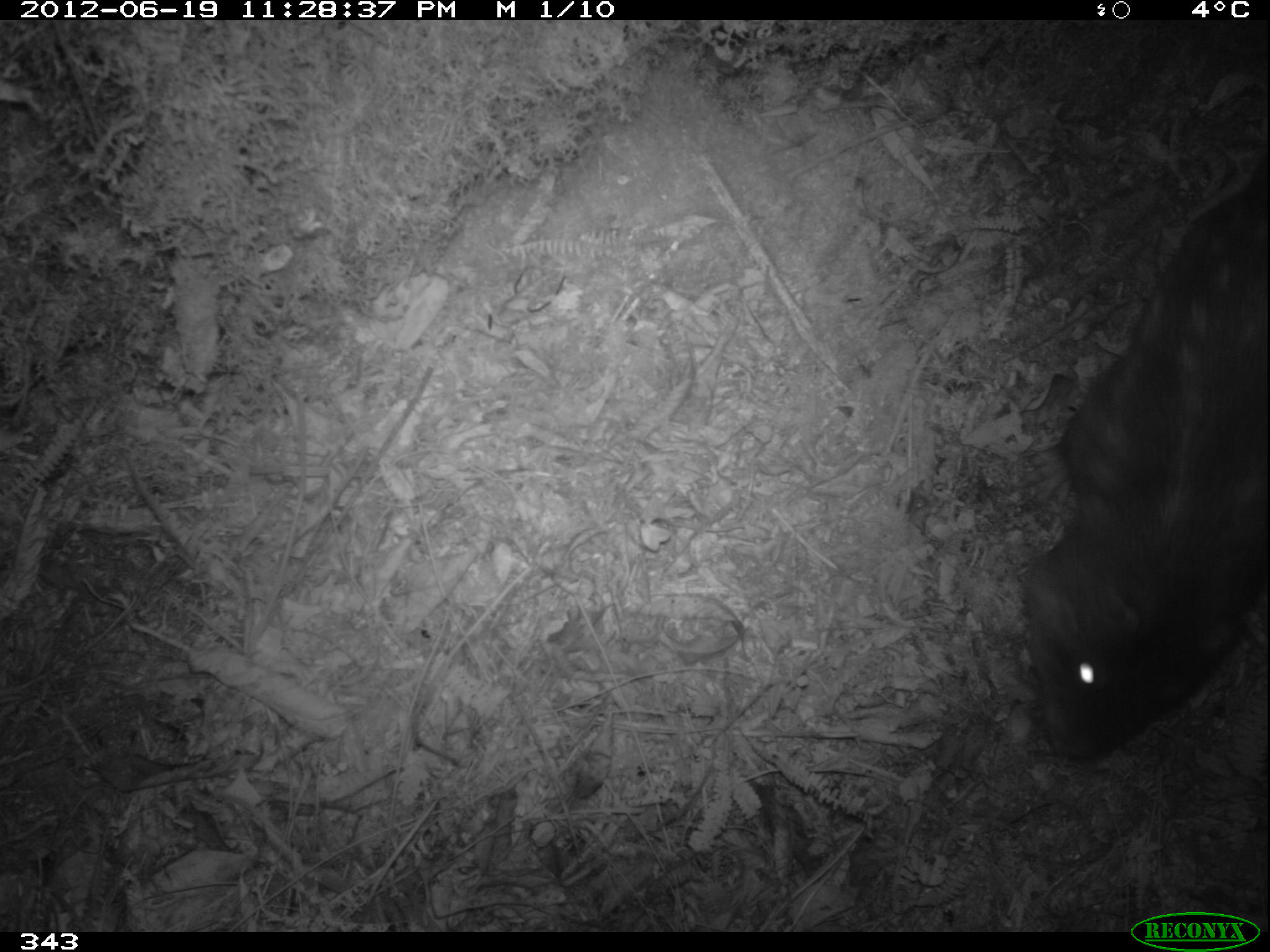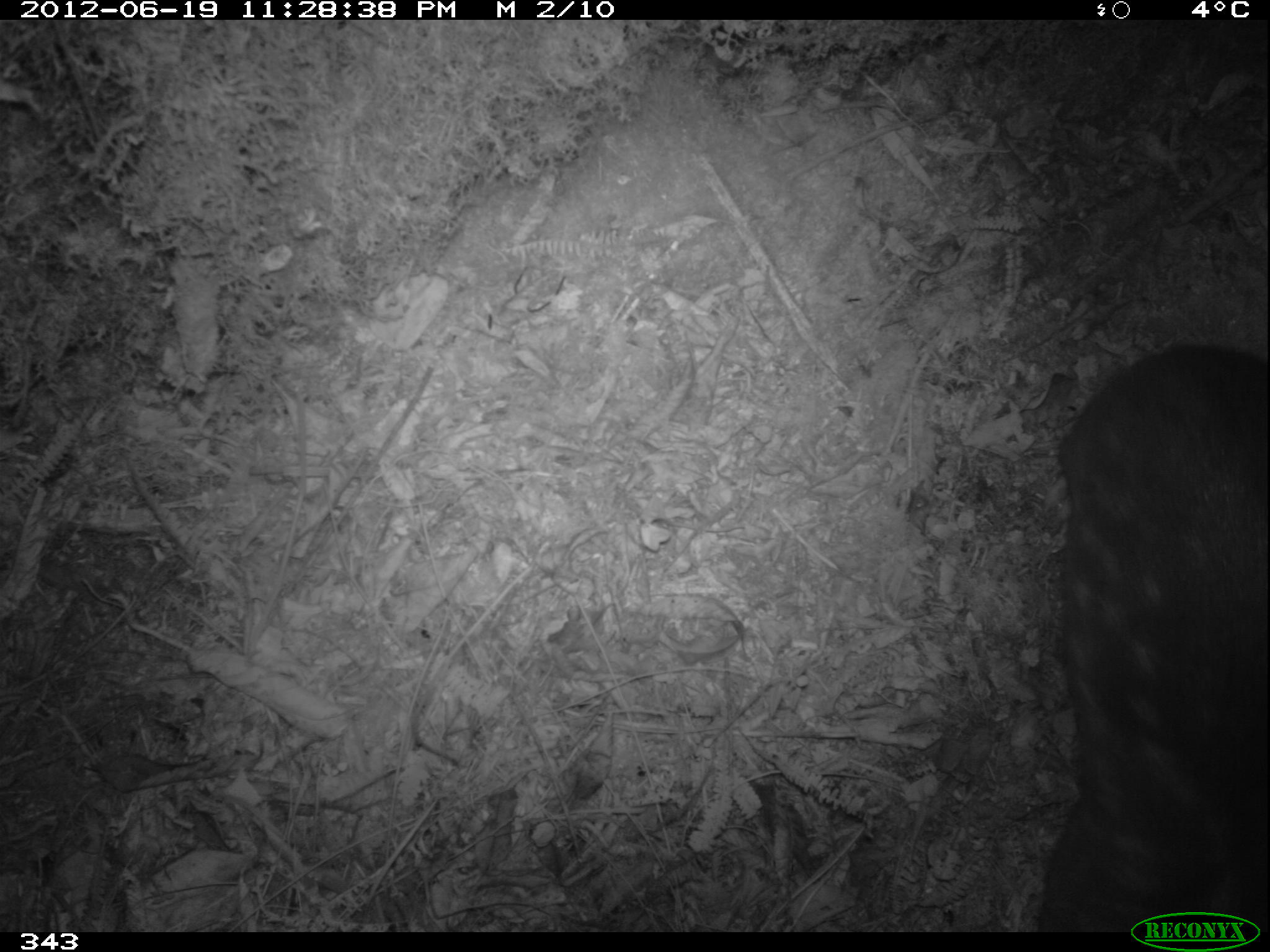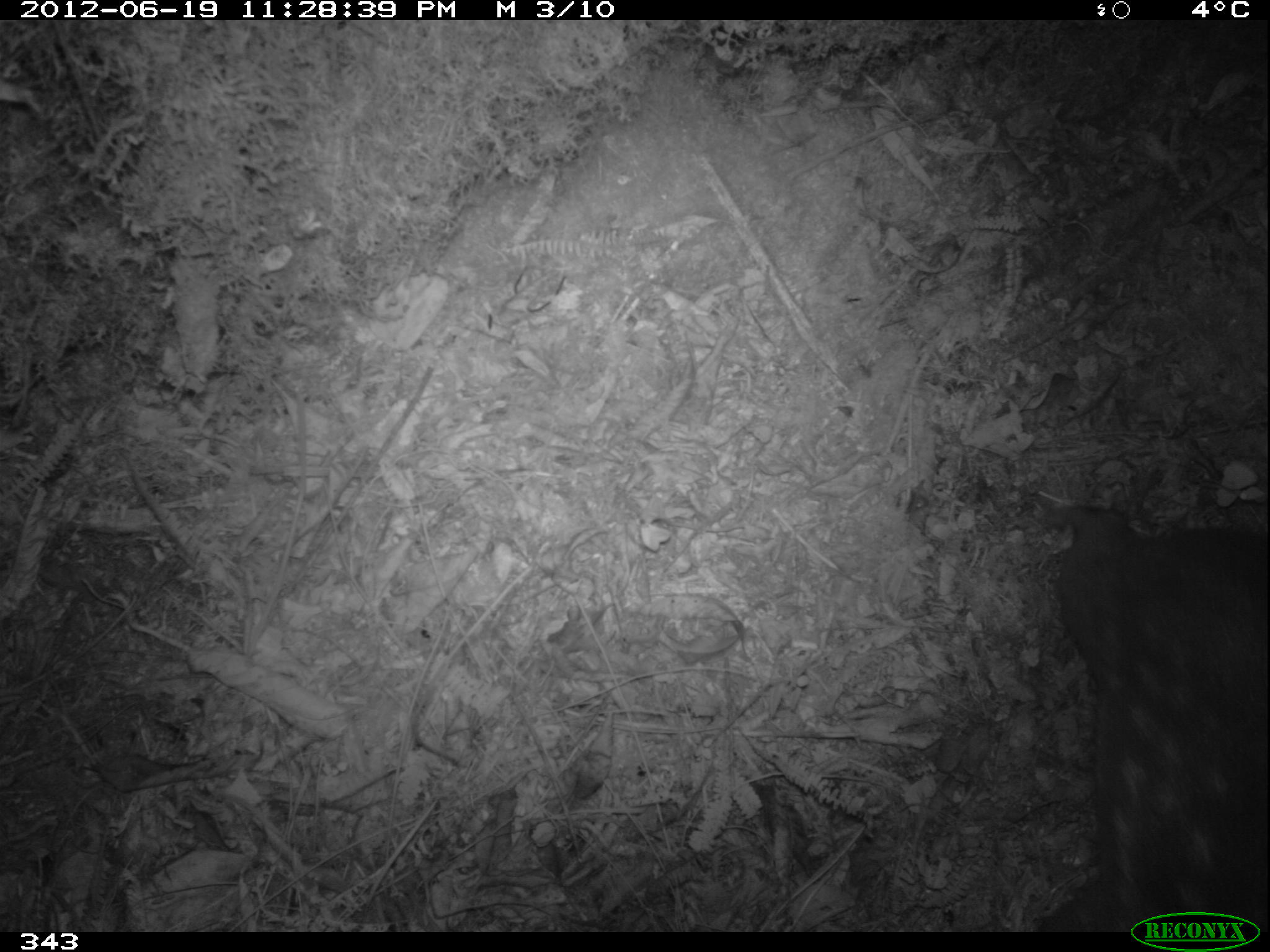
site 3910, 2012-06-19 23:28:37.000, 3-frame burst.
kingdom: Animalia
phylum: Chordata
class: Mammalia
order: Rodentia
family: Cuniculidae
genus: Cuniculus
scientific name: Cuniculus taczanowskii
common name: mountain paca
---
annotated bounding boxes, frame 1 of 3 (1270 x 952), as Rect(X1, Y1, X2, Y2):
cuniculus taczanowskii: Rect(1019, 154, 1268, 765)